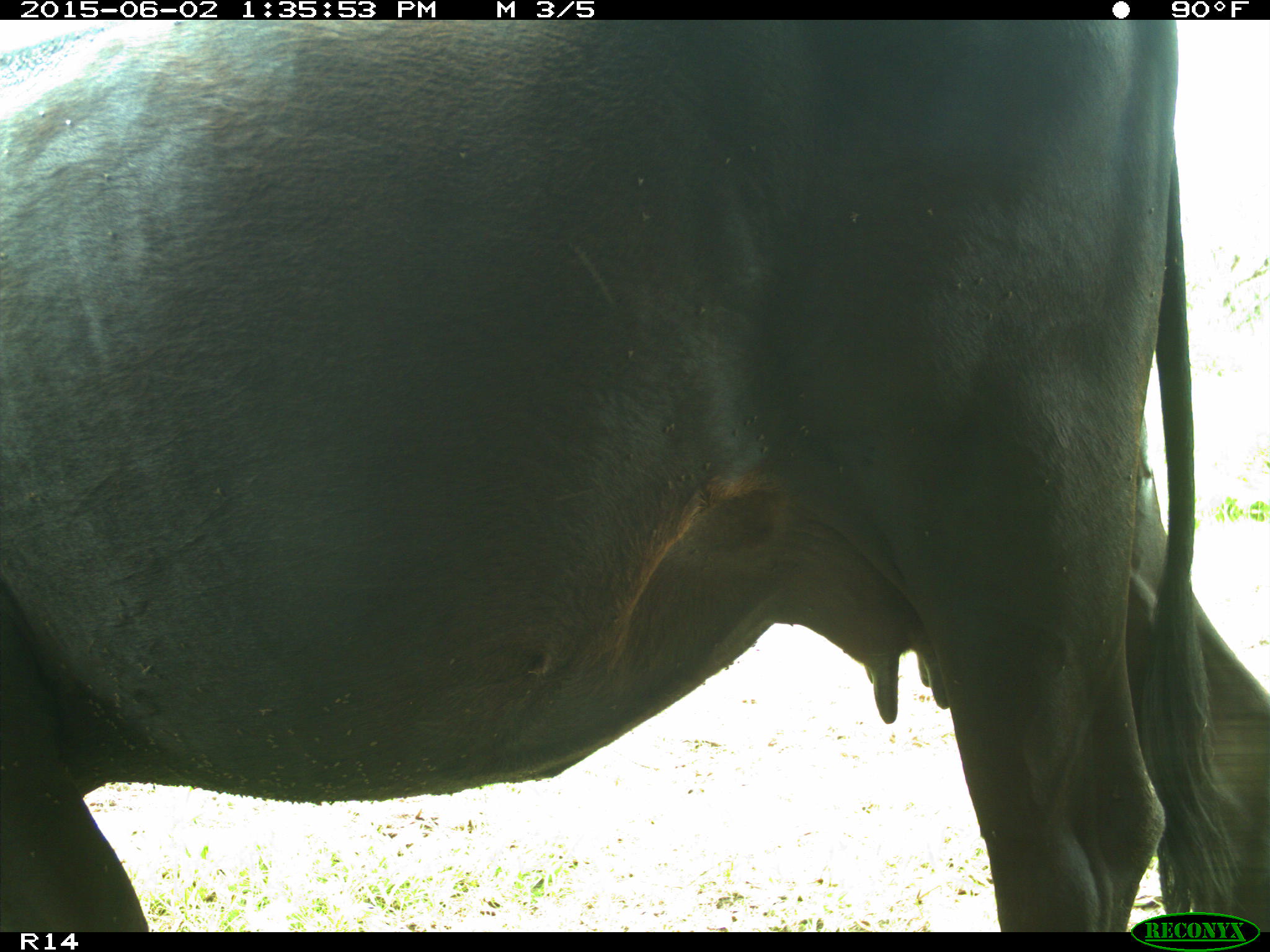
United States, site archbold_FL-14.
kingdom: Animalia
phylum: Chordata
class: Mammalia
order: Artiodactyla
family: Bovidae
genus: Bos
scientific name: Bos taurus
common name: domestic cow